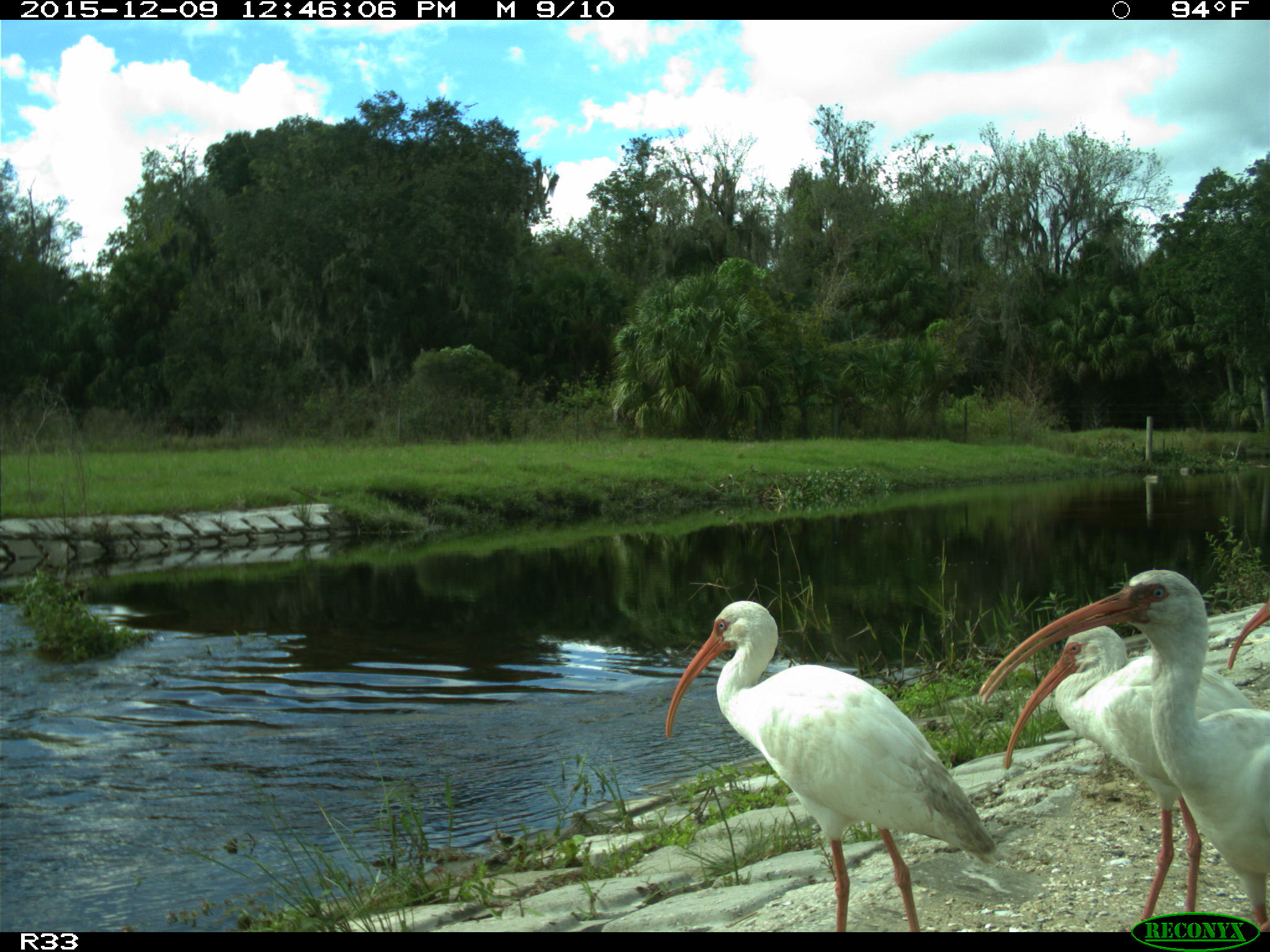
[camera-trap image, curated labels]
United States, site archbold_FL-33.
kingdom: Animalia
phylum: Chordata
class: Aves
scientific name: Aves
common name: birds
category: unidentified bird